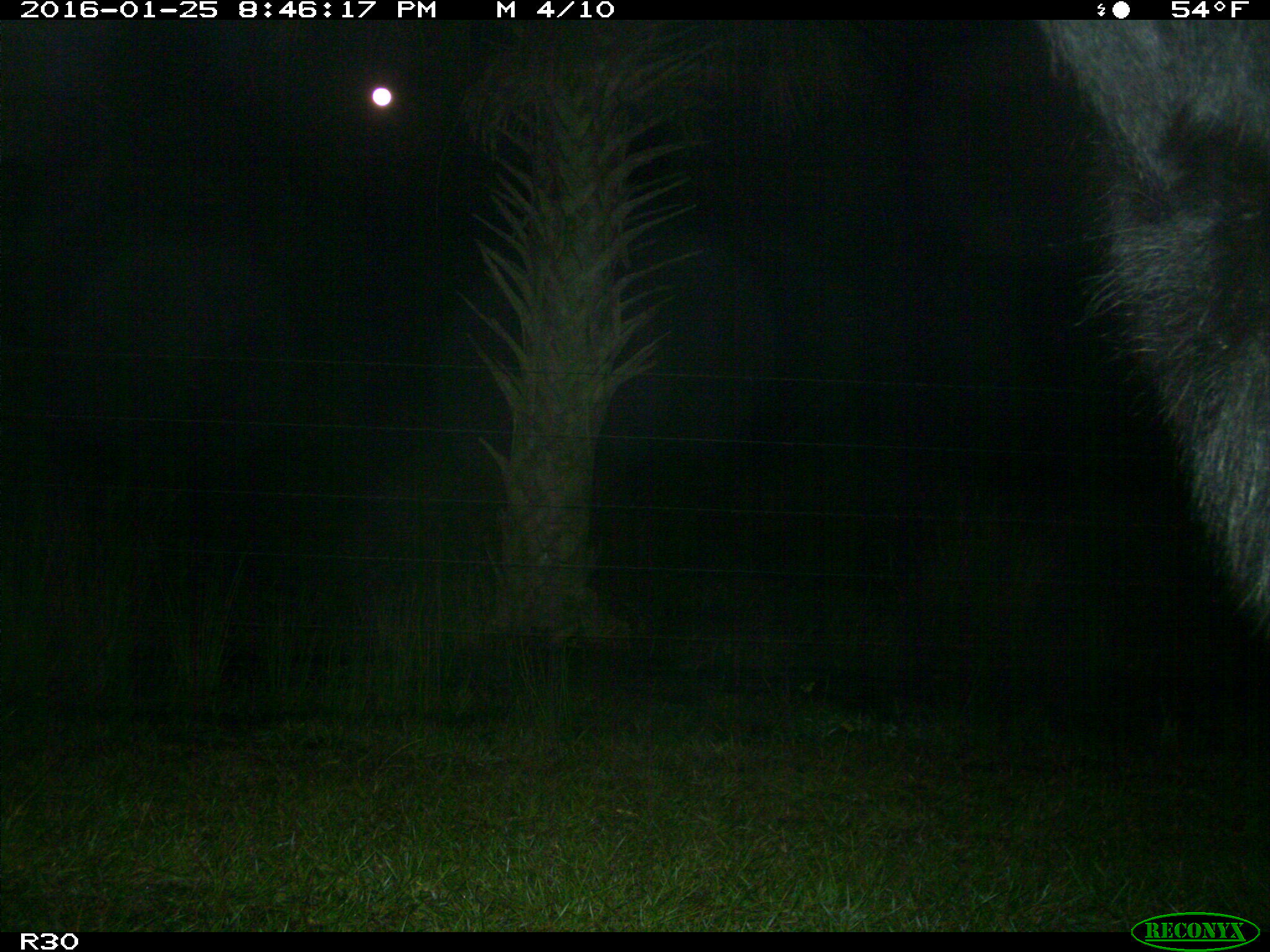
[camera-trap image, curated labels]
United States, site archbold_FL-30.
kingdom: Animalia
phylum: Chordata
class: Mammalia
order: Artiodactyla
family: Bovidae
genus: Bos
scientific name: Bos taurus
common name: domestic cow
Bos taurus (domestic cow).